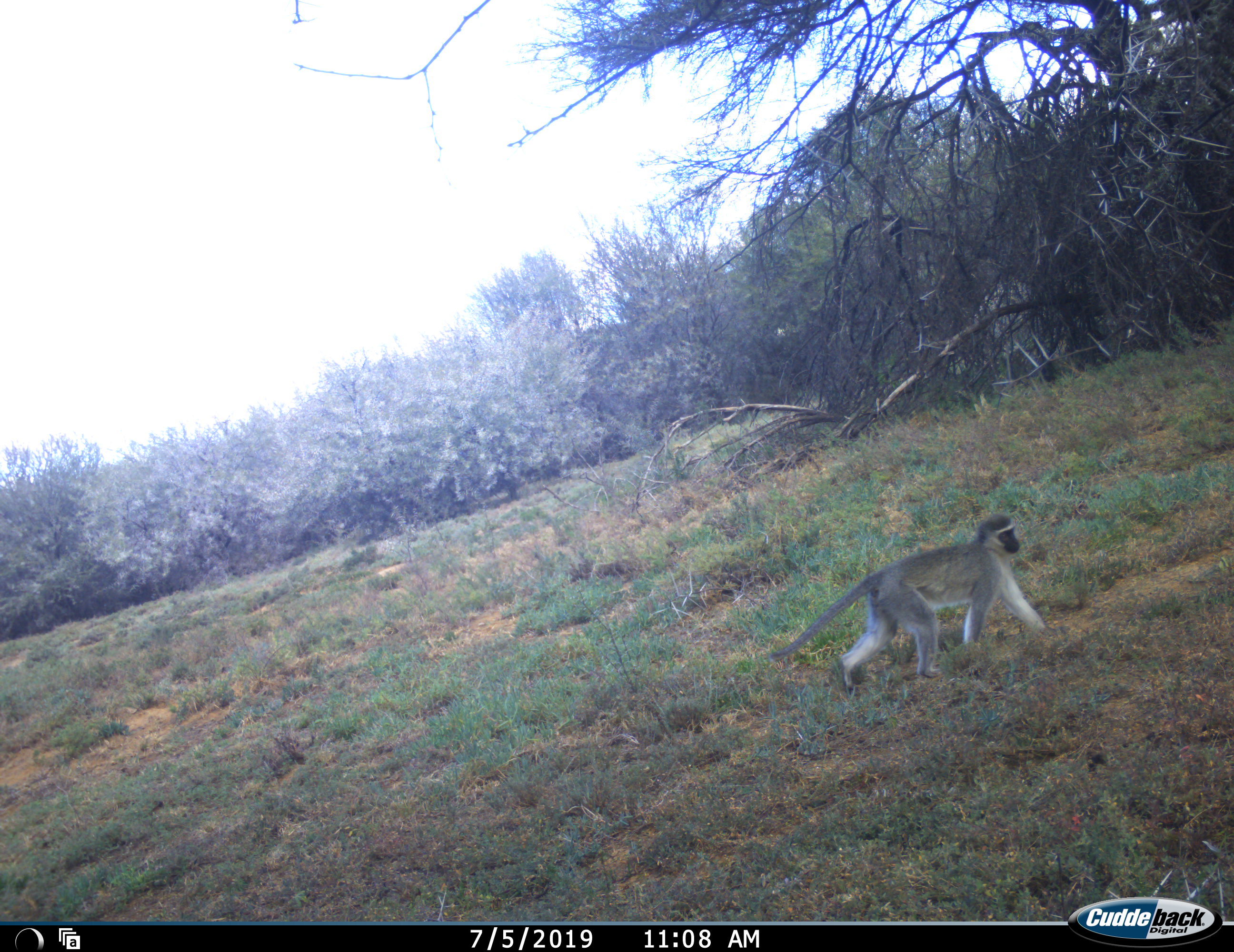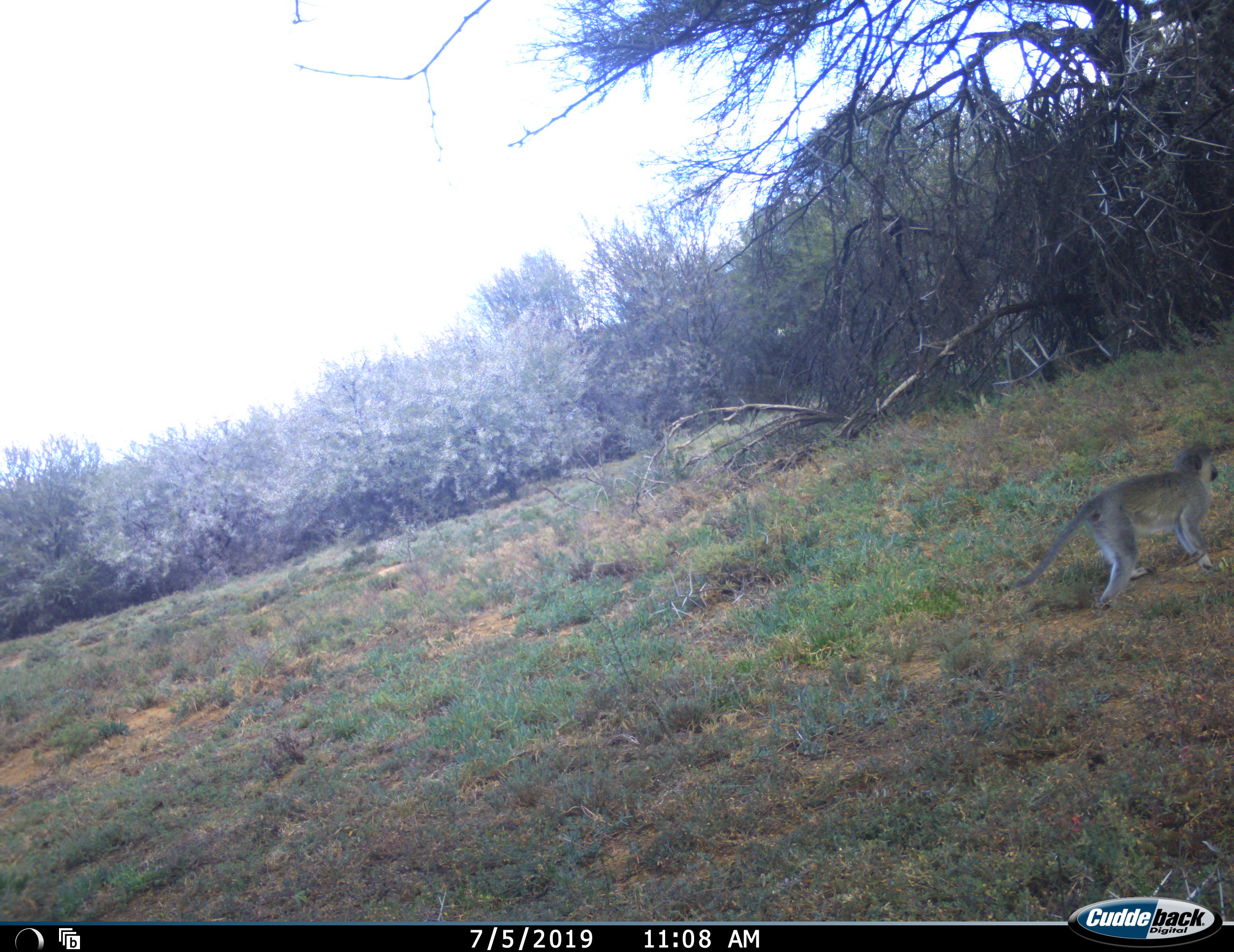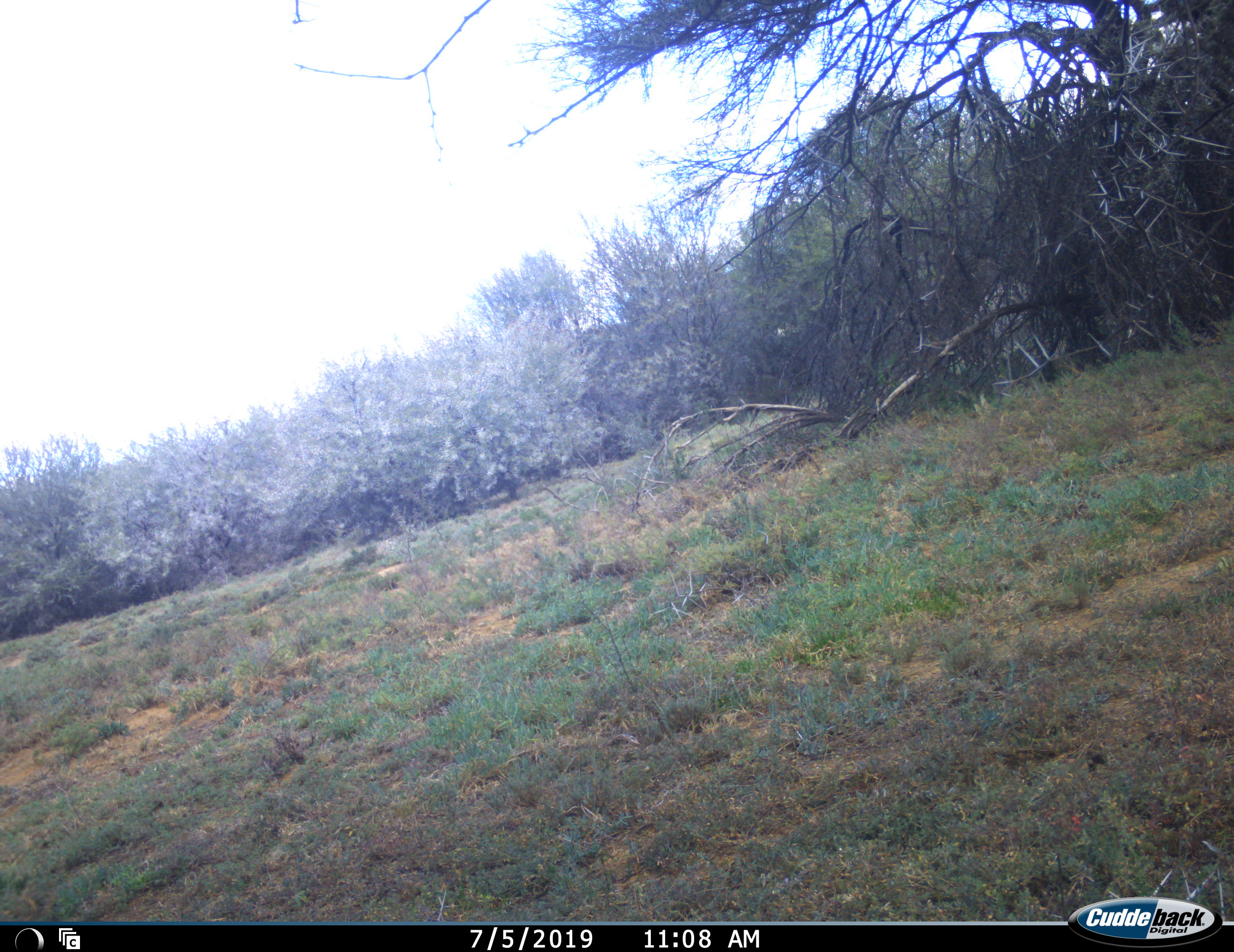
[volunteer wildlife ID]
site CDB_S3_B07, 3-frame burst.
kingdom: Animalia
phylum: Chordata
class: Mammalia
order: Primates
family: Cercopithecidae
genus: Chlorocebus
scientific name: Chlorocebus pygerythrus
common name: vervet monkey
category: monkeyvervet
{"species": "monkeyvervet (vervet monkey) (Chlorocebus pygerythrus)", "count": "1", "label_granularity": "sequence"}